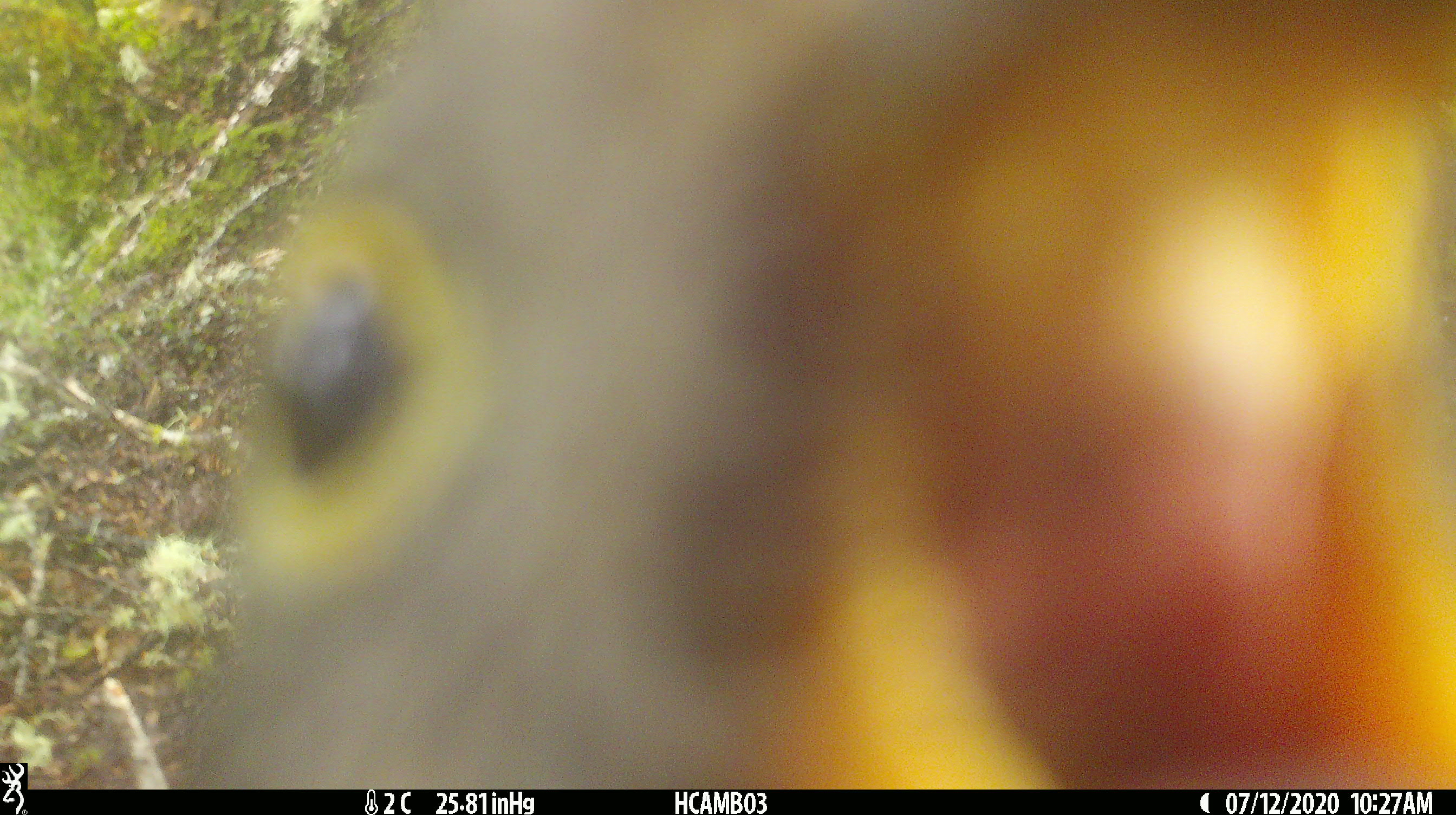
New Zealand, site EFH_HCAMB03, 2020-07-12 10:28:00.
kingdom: Animalia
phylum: Chordata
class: Aves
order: Psittaciformes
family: Strigopidae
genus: Nestor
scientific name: Nestor notabilis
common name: kea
Kea (Nestor notabilis).